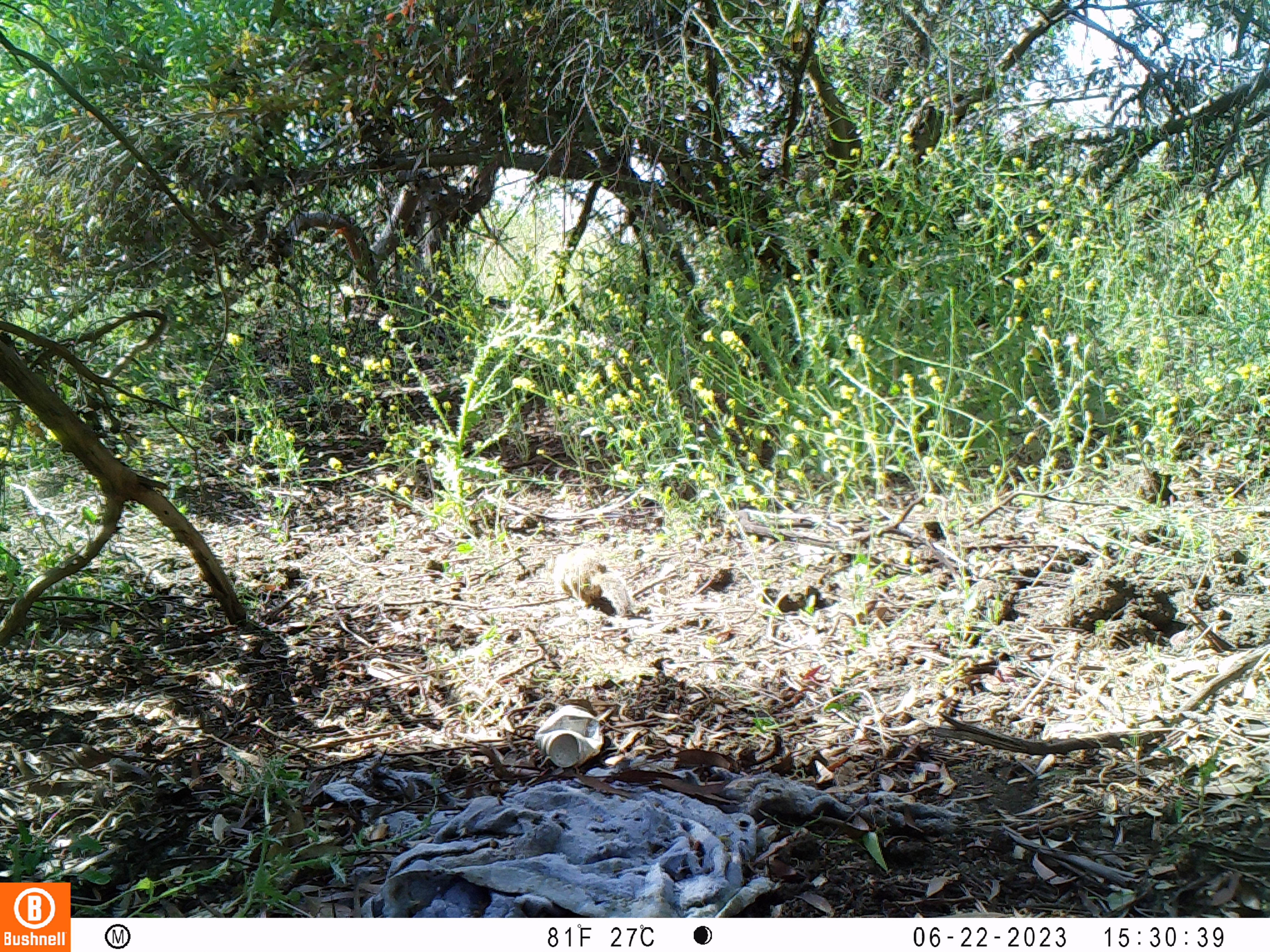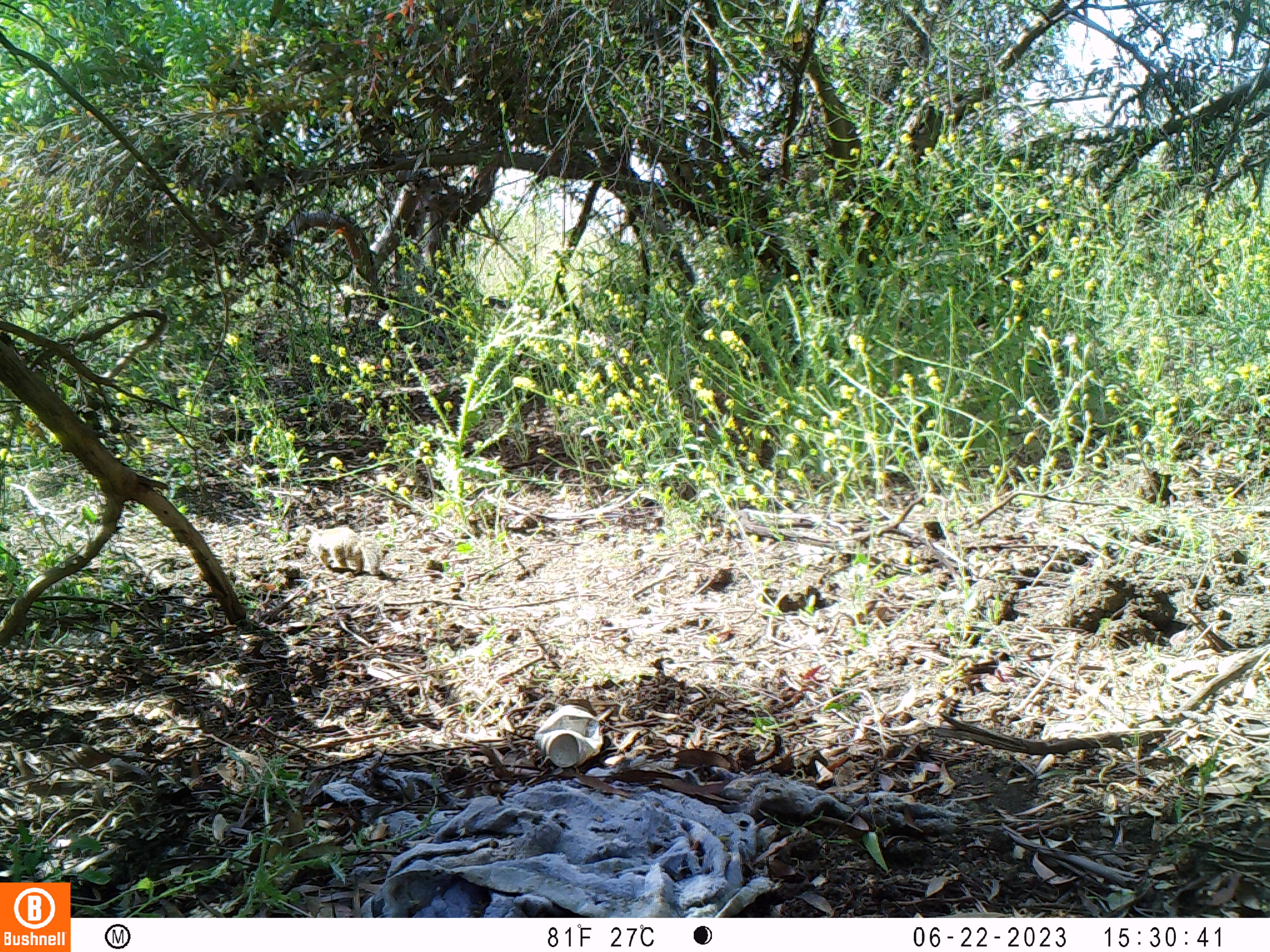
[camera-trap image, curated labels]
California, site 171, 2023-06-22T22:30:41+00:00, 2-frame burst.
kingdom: Animalia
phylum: Chordata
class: Mammalia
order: Rodentia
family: Sciuridae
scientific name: Sciuridae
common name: squirrel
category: unknown squirrel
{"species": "unknown squirrel (squirrel) (Sciuridae)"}